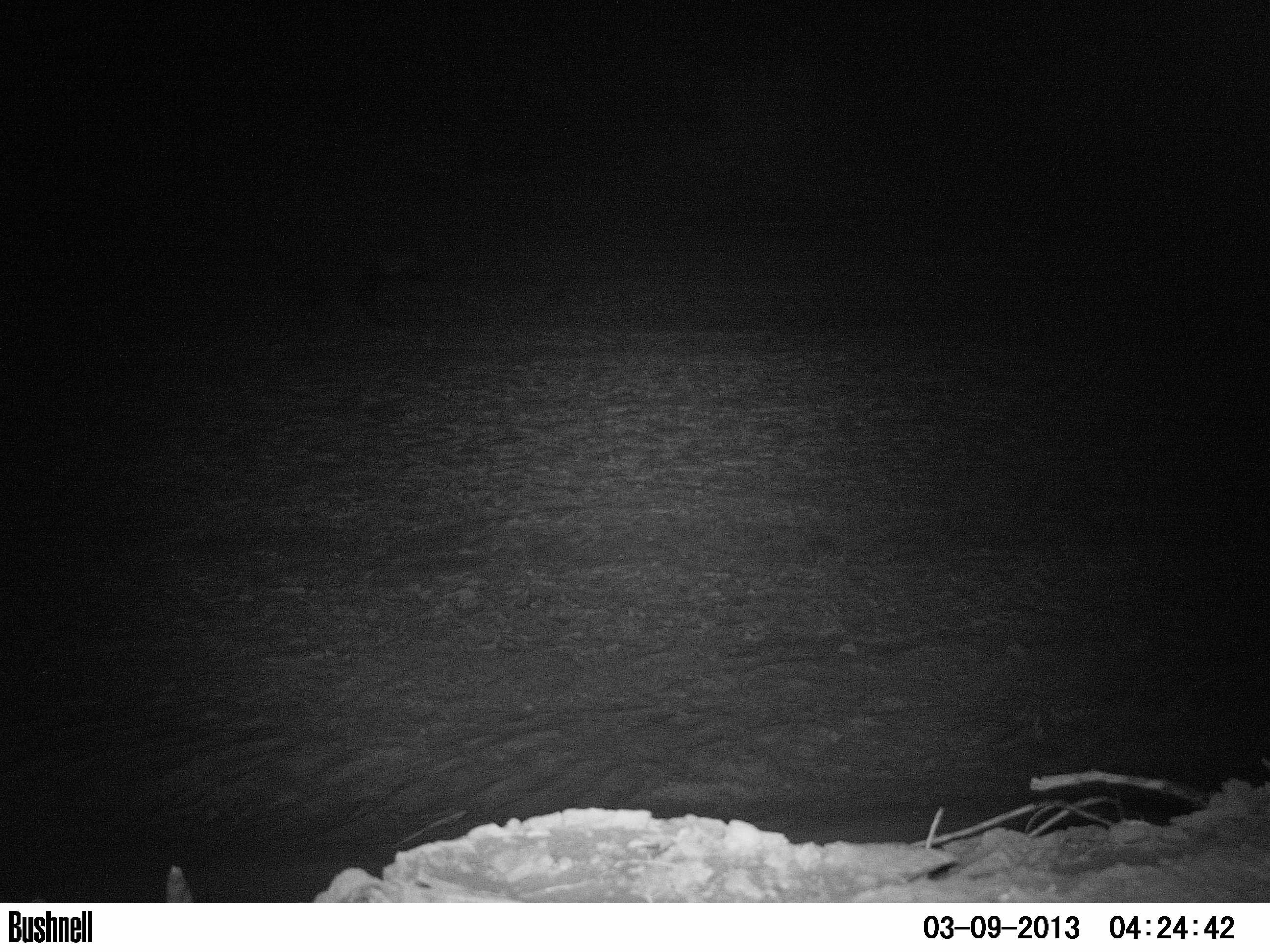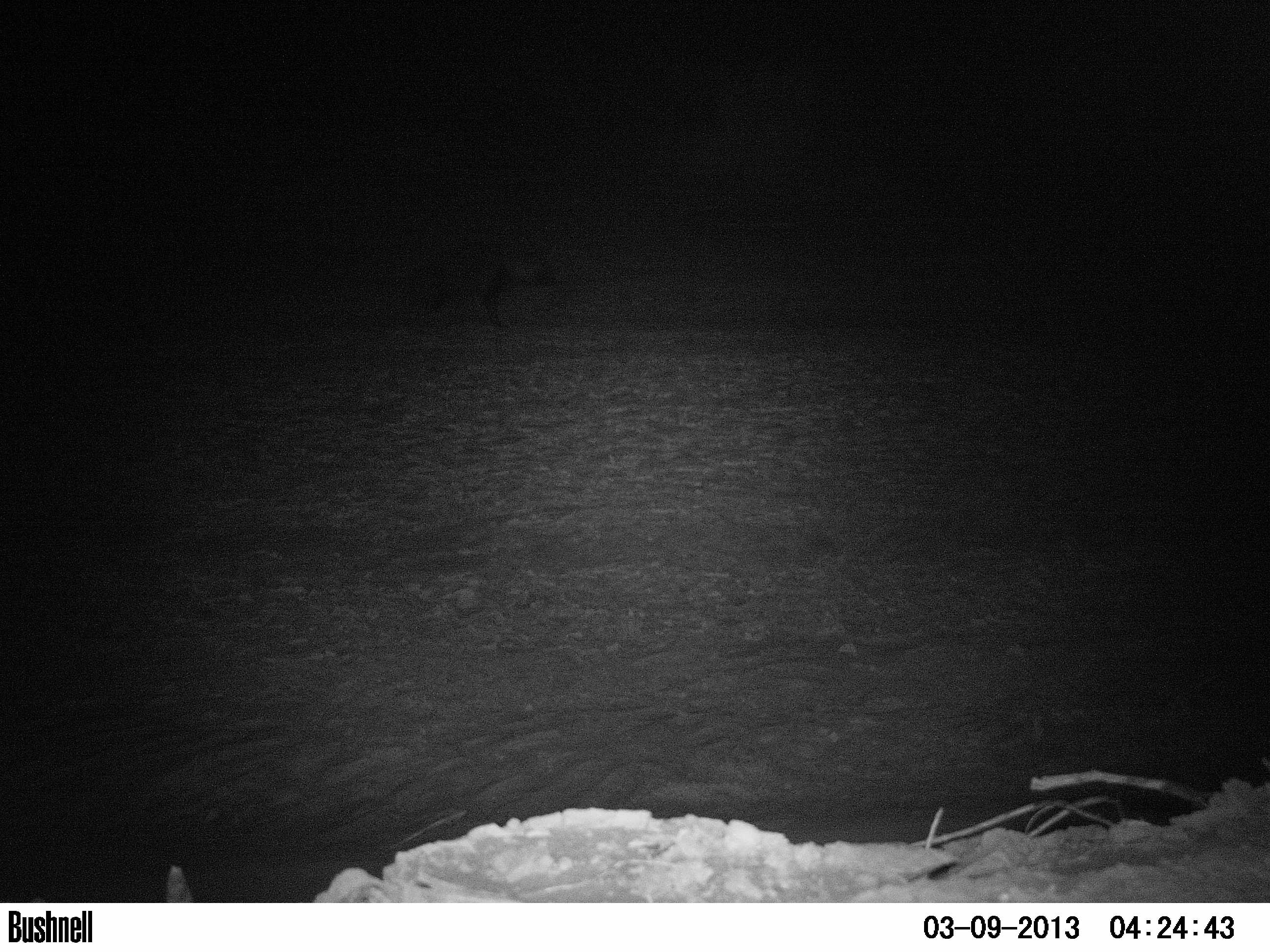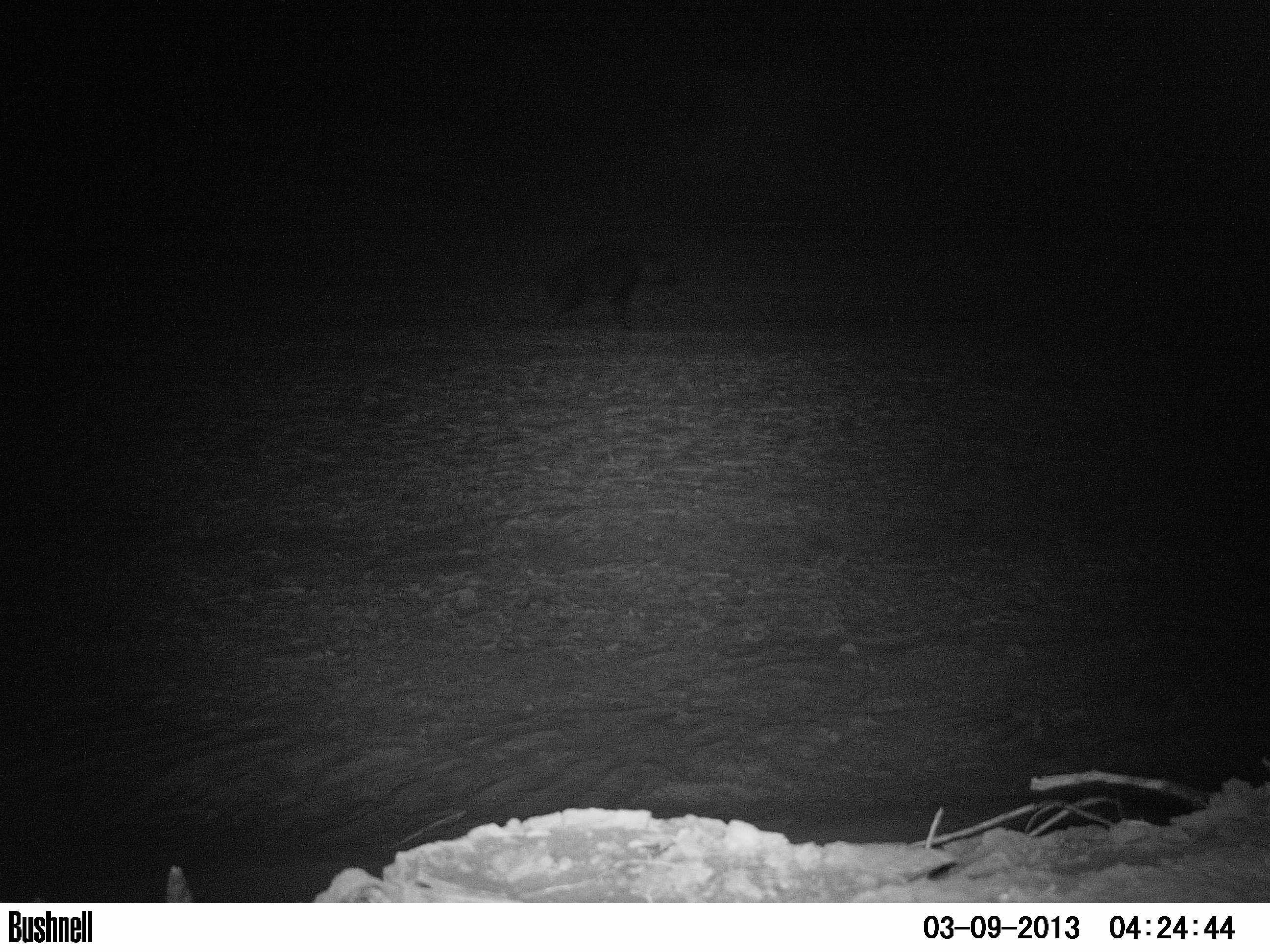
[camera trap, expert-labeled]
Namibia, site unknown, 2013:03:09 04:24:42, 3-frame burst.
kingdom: Animalia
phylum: Chordata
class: Mammalia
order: Carnivora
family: Hyaenidae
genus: Parahyaena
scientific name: Parahyaena brunnea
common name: brown hyena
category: hyaena brunnea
Hyaena brunnea (brown hyena) (Parahyaena brunnea).